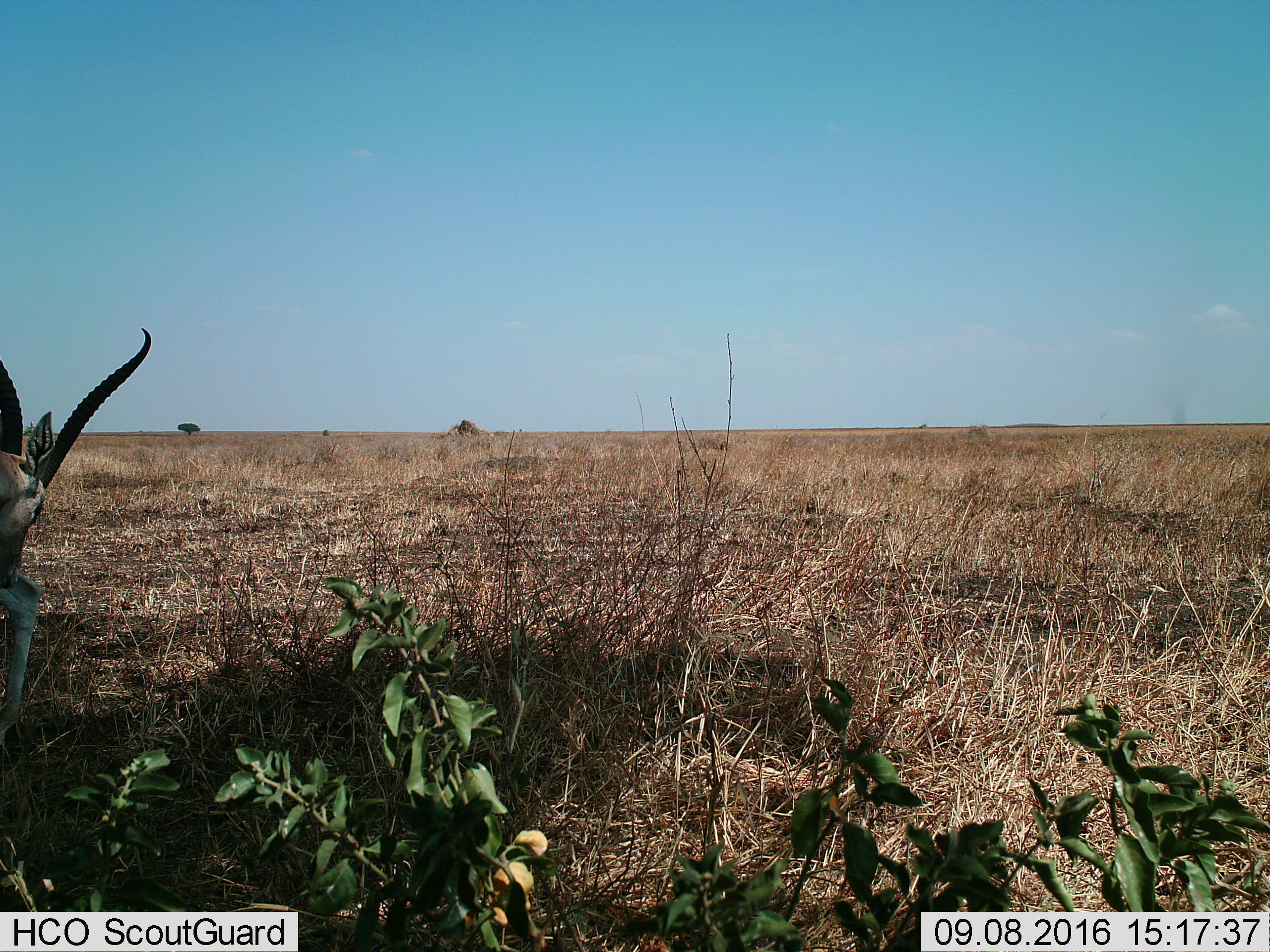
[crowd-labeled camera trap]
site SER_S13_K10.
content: unidentified animal